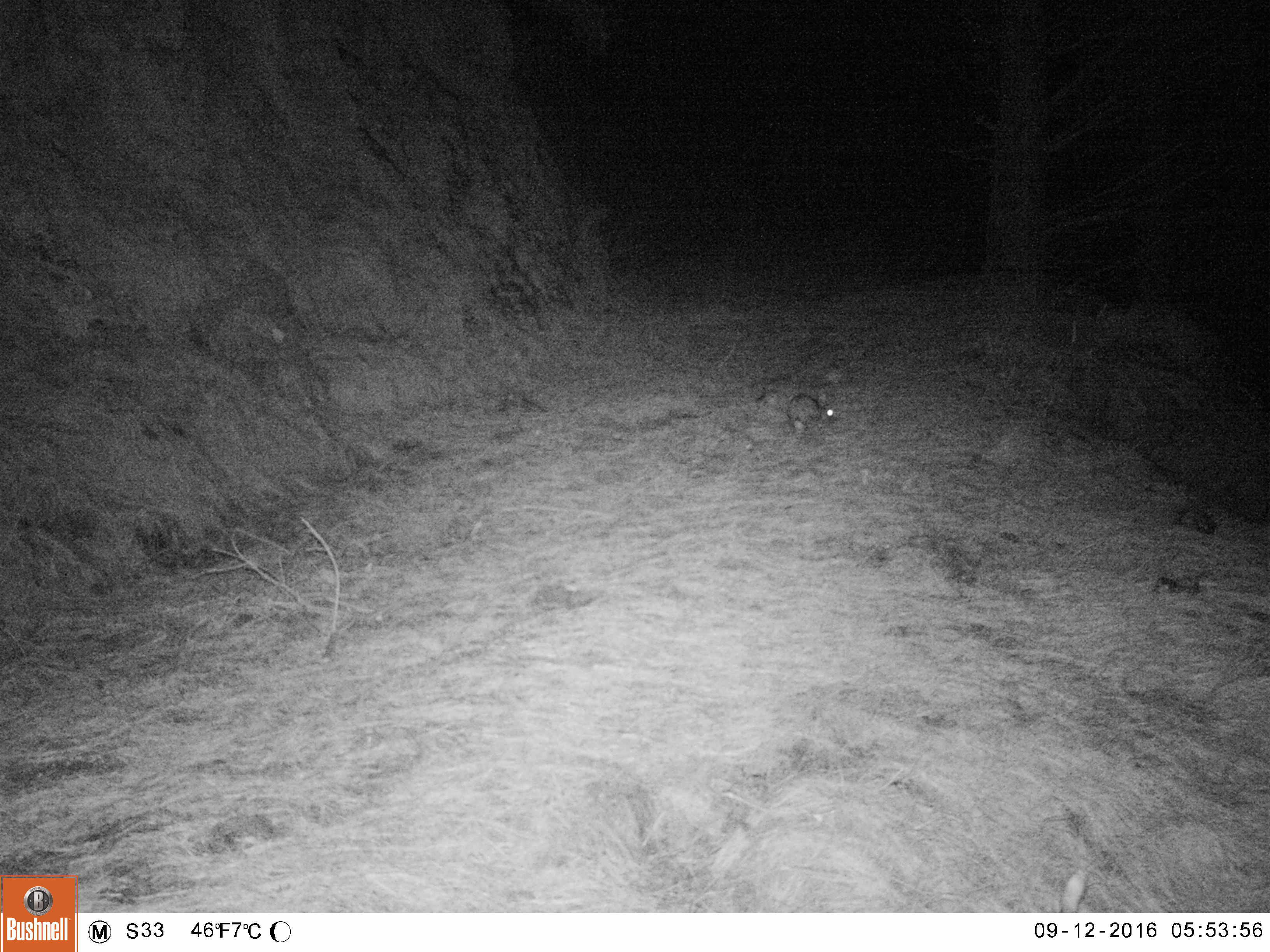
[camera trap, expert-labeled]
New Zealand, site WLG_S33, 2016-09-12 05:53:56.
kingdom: Animalia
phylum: Chordata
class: Mammalia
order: Lagomorpha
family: Leporidae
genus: Oryctolagus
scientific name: Oryctolagus cuniculus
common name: european rabbit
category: rabbit